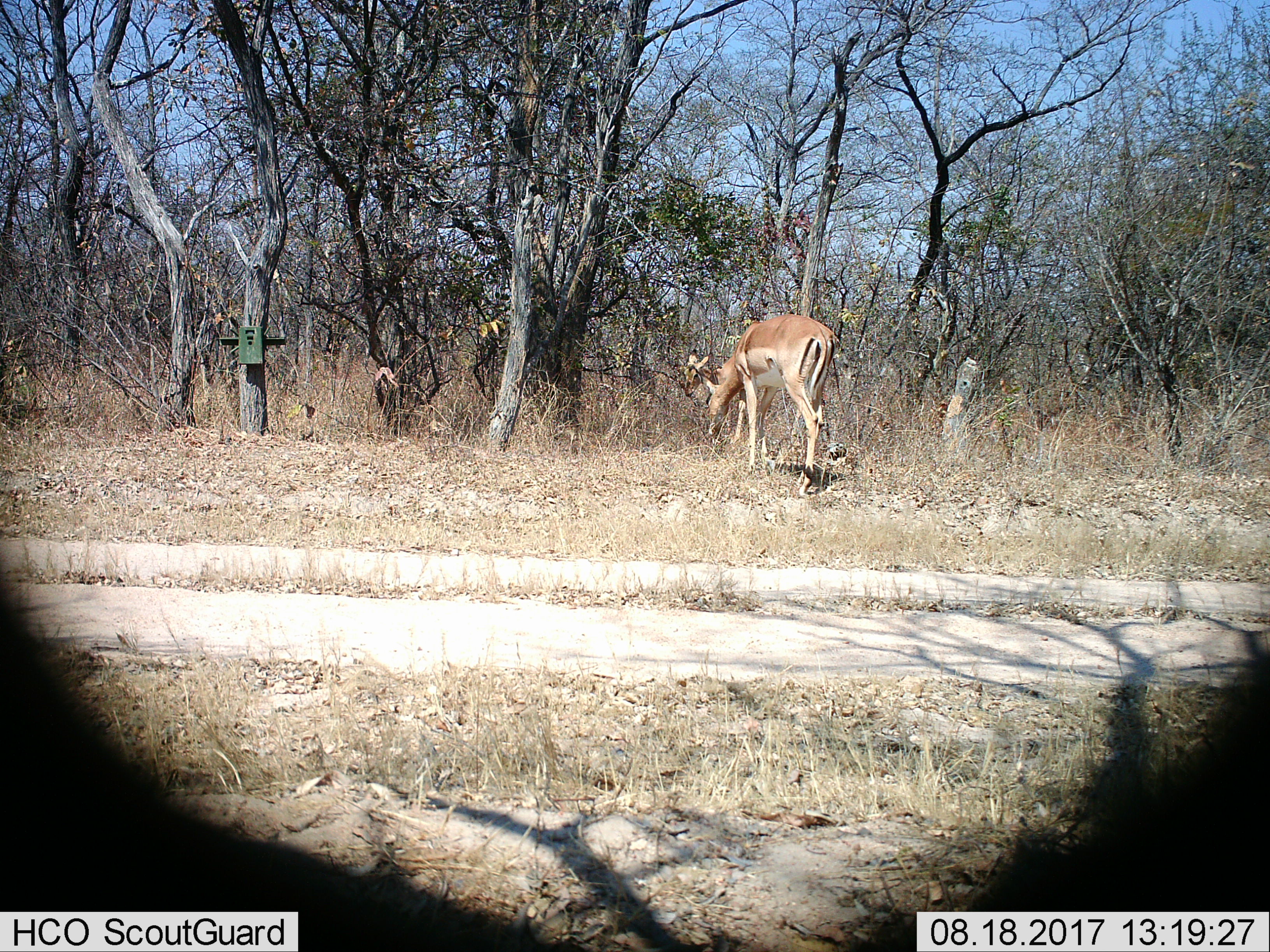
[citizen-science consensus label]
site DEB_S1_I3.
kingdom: Animalia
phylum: Chordata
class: Mammalia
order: Artiodactyla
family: Bovidae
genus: Aepyceros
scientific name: Aepyceros melampus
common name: impala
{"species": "impala (Aepyceros melampus)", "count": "2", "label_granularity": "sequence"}